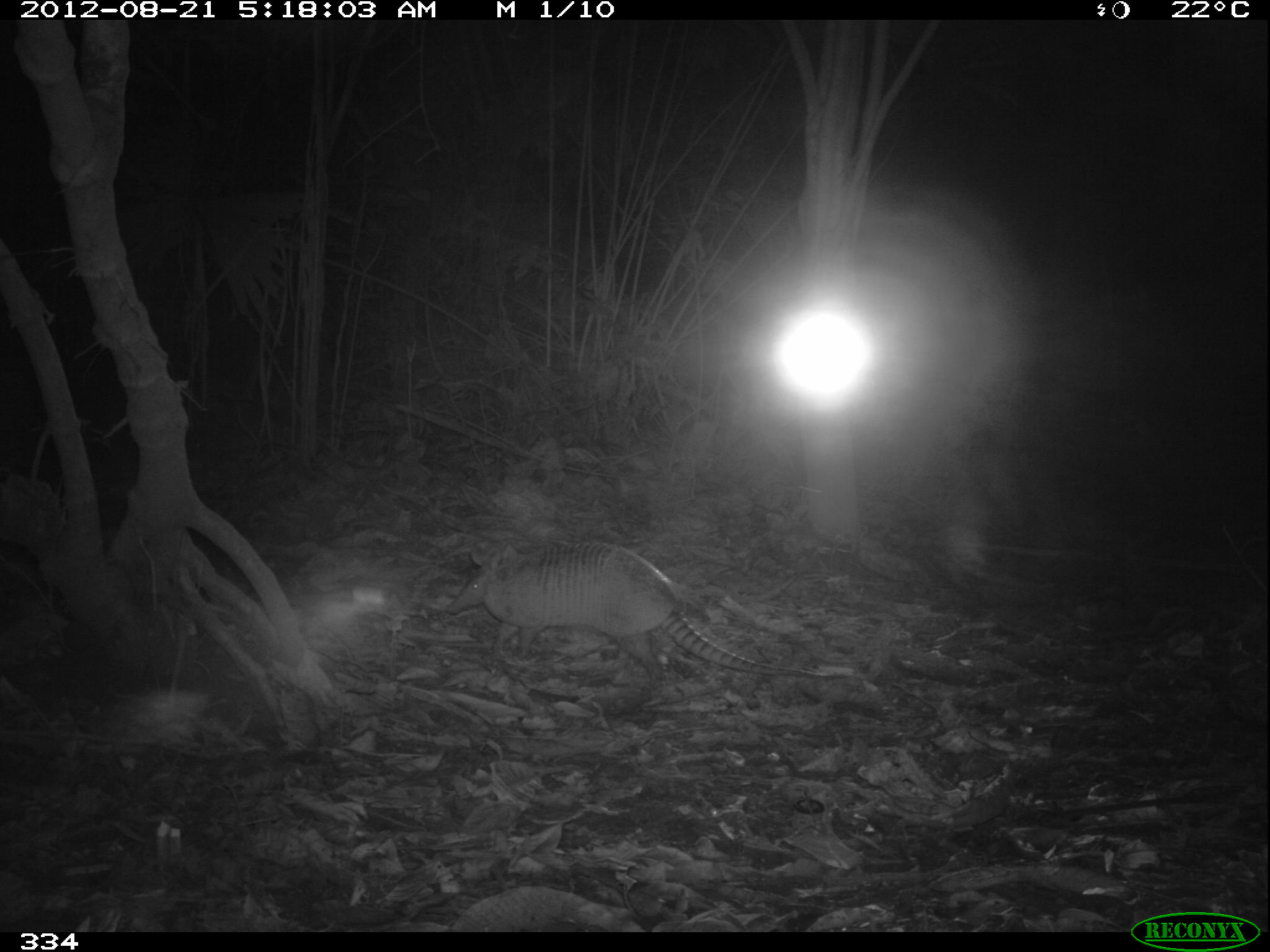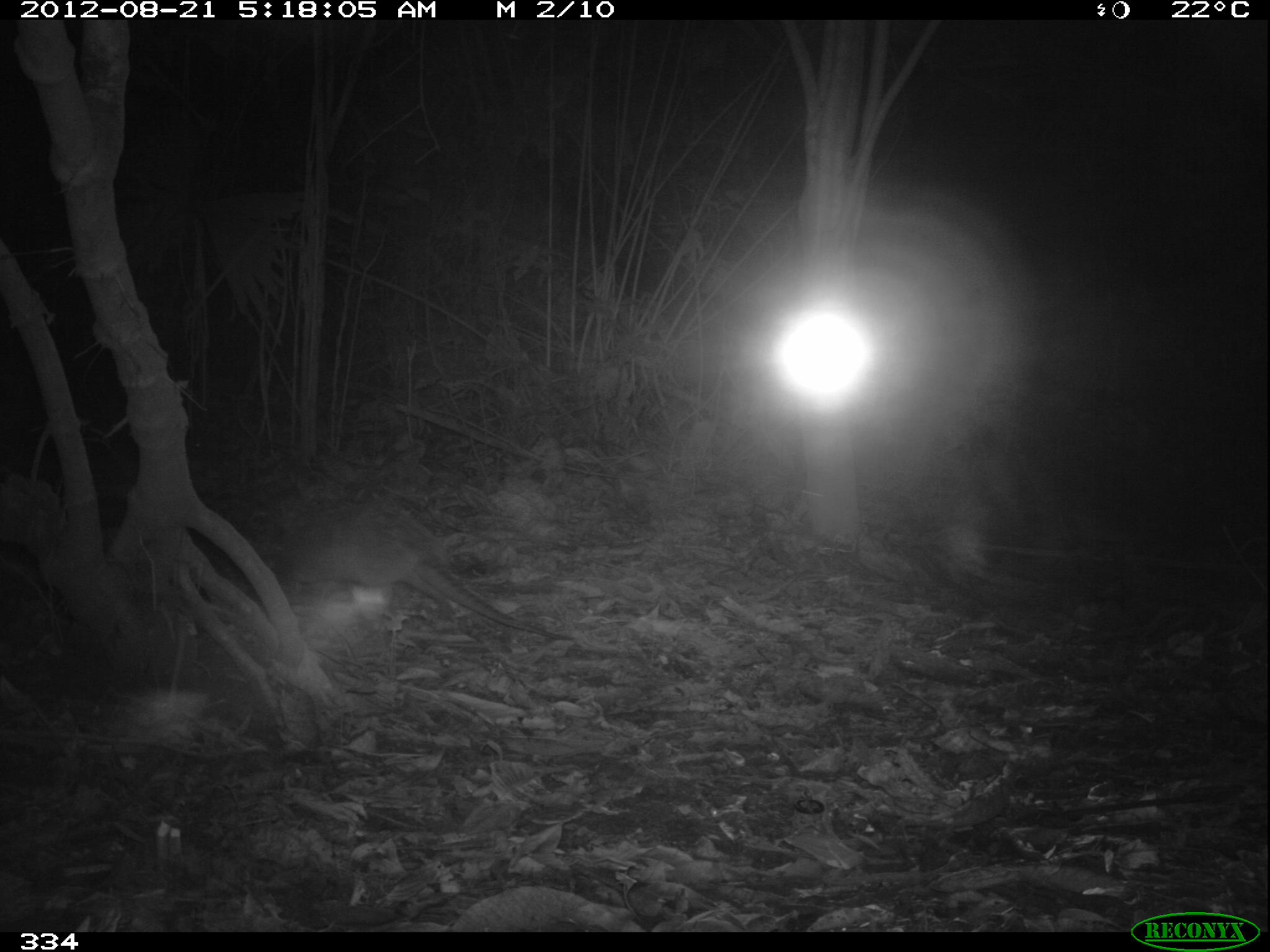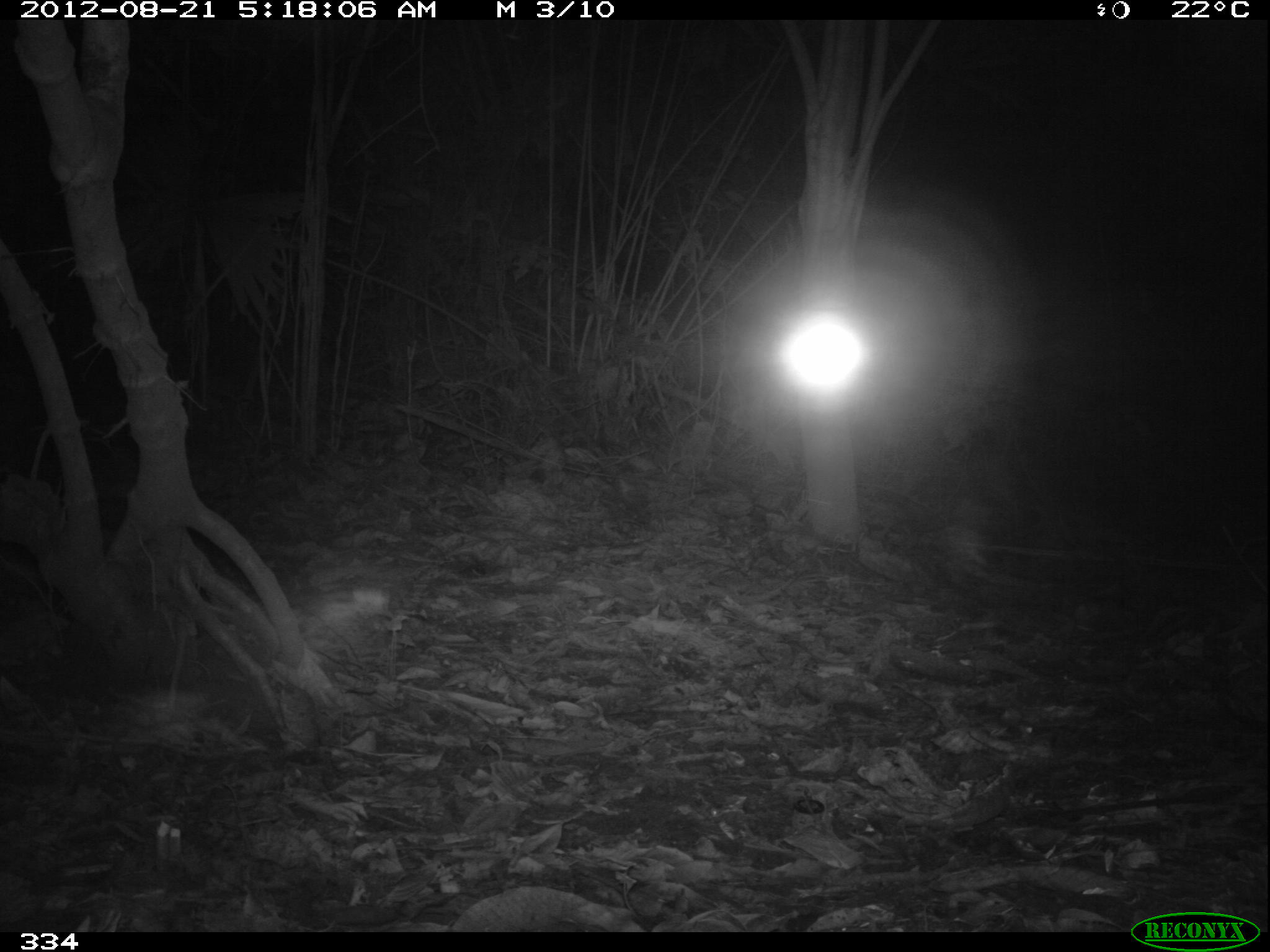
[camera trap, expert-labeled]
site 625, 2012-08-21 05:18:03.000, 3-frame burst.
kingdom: Animalia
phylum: Chordata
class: Mammalia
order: Cingulata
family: Dasypodidae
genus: Dasypus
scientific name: Dasypus novemcinctus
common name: nine-banded armadillo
Dasypus novemcinctus (nine-banded armadillo).